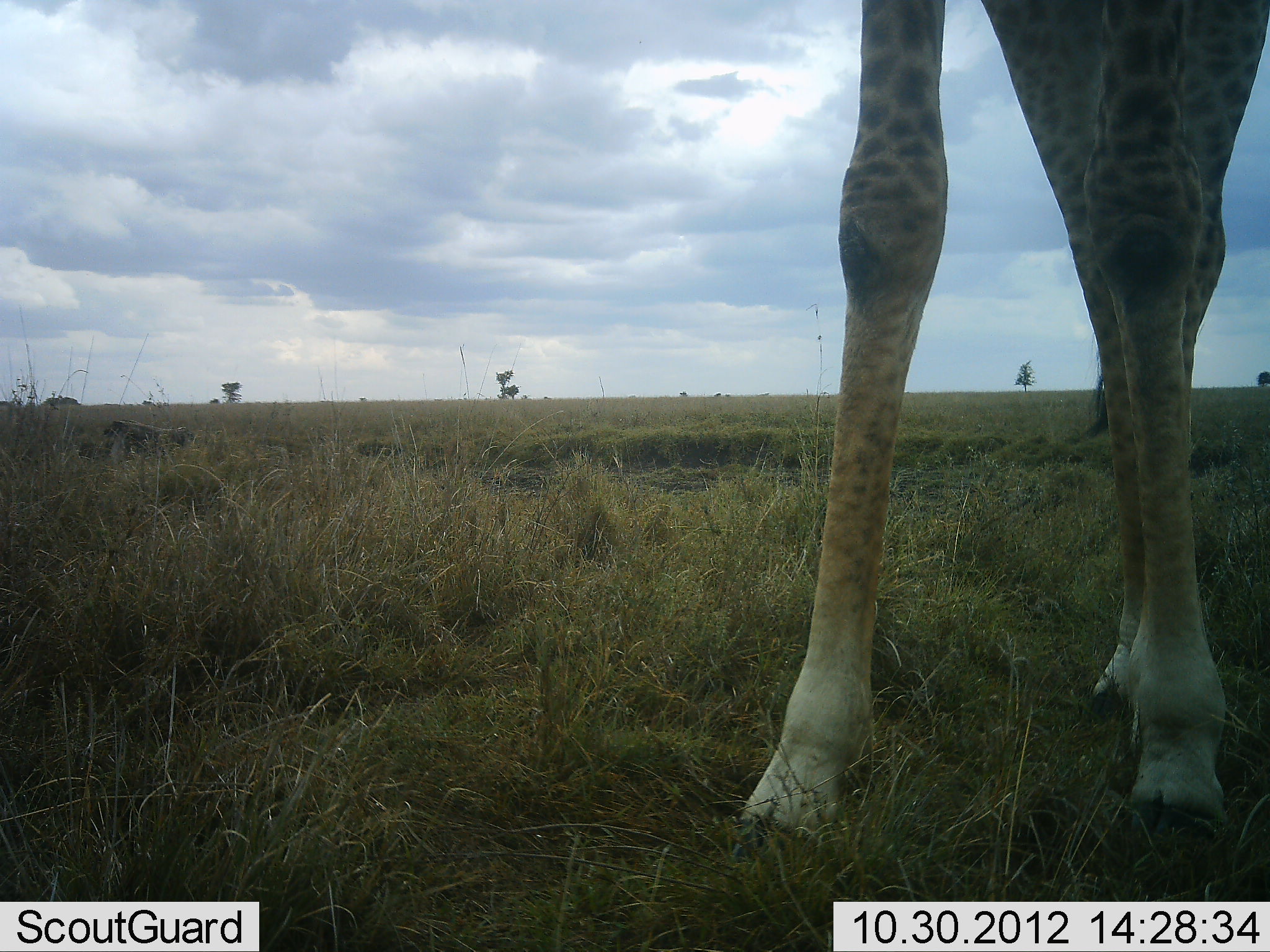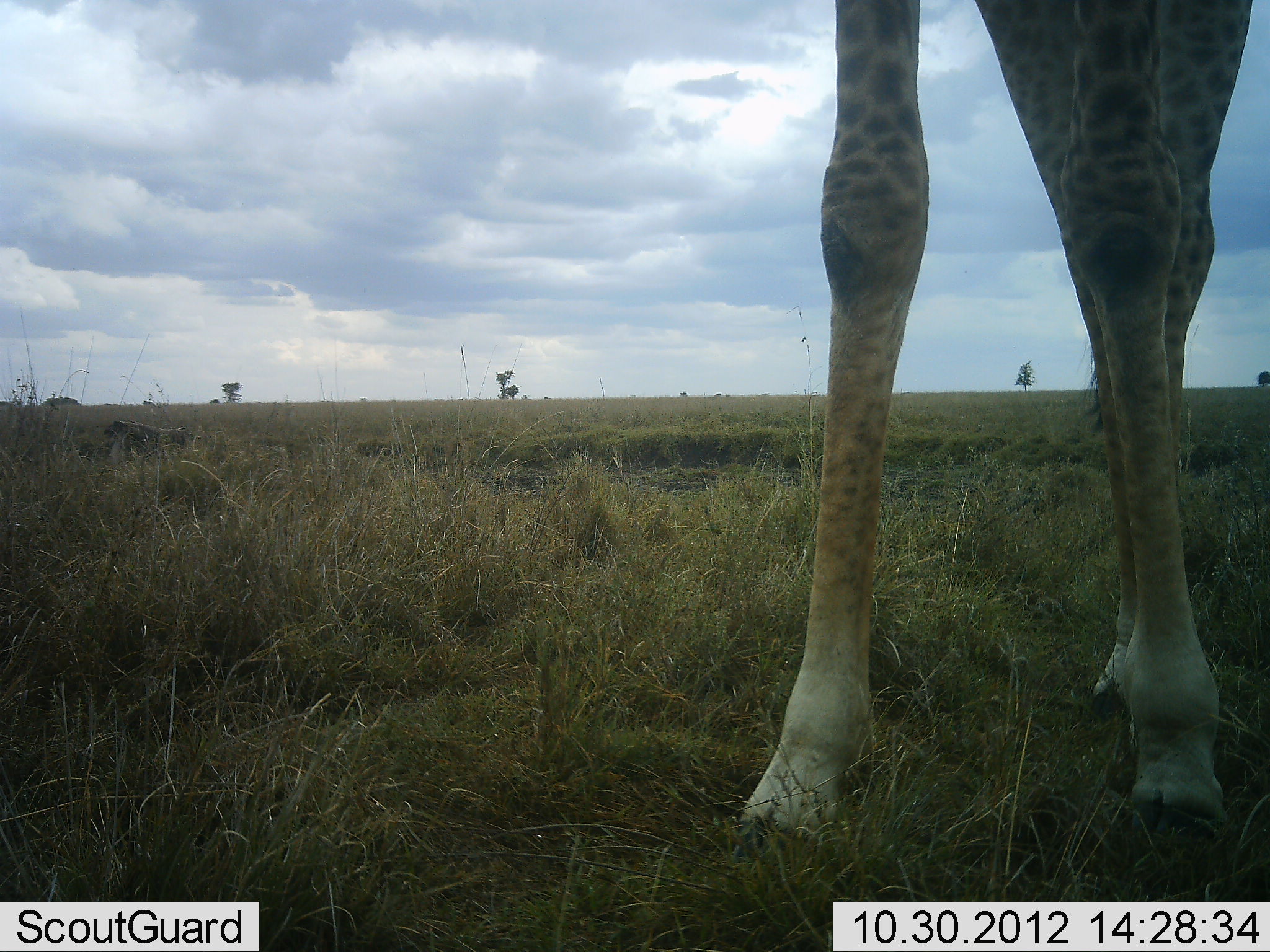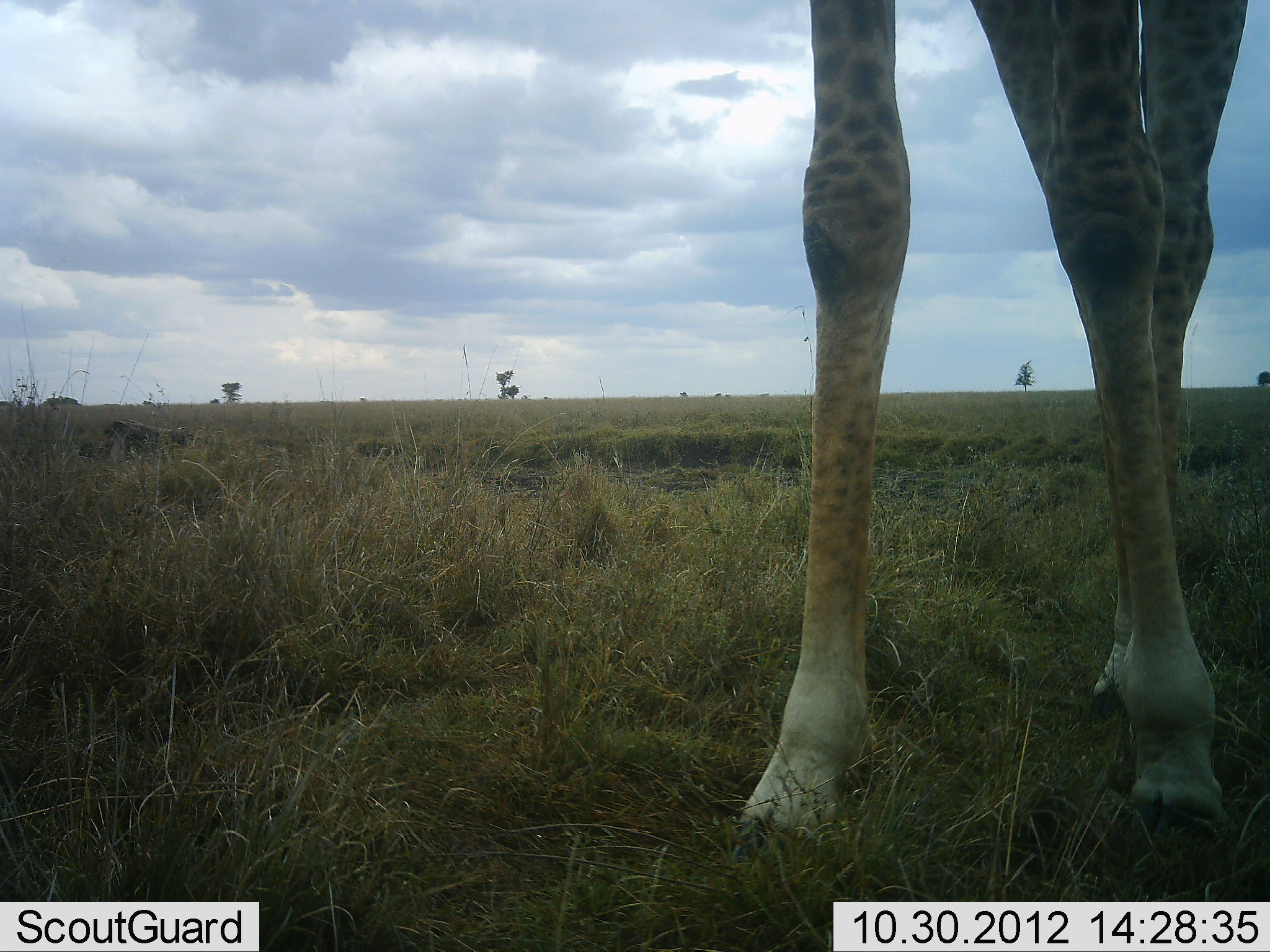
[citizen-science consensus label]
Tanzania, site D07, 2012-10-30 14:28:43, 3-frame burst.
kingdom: Animalia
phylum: Chordata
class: Mammalia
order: Artiodactyla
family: Giraffidae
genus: Giraffa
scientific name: Giraffa camelopardalis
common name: giraffe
Giraffe (Giraffa camelopardalis), count 1. Behavior (volunteer vote fractions): standing 96%, resting 0%, moving 0%, interacting 0%. Young present (vote fraction): 0%. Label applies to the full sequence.